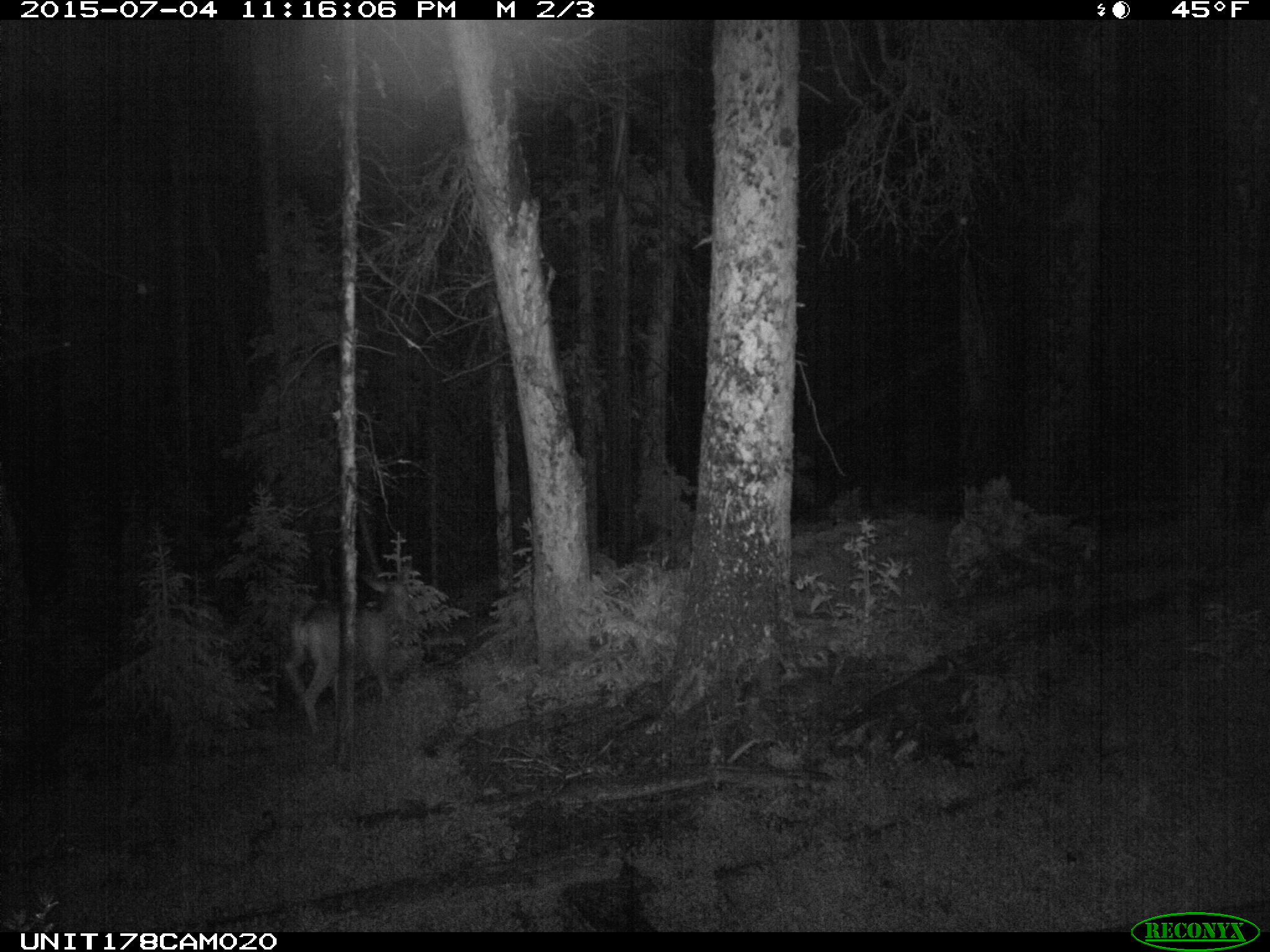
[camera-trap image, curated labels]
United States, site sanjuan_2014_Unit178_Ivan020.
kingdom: Animalia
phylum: Chordata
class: Mammalia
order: Artiodactyla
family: Cervidae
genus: Odocoileus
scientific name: Odocoileus hemionus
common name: mule deer